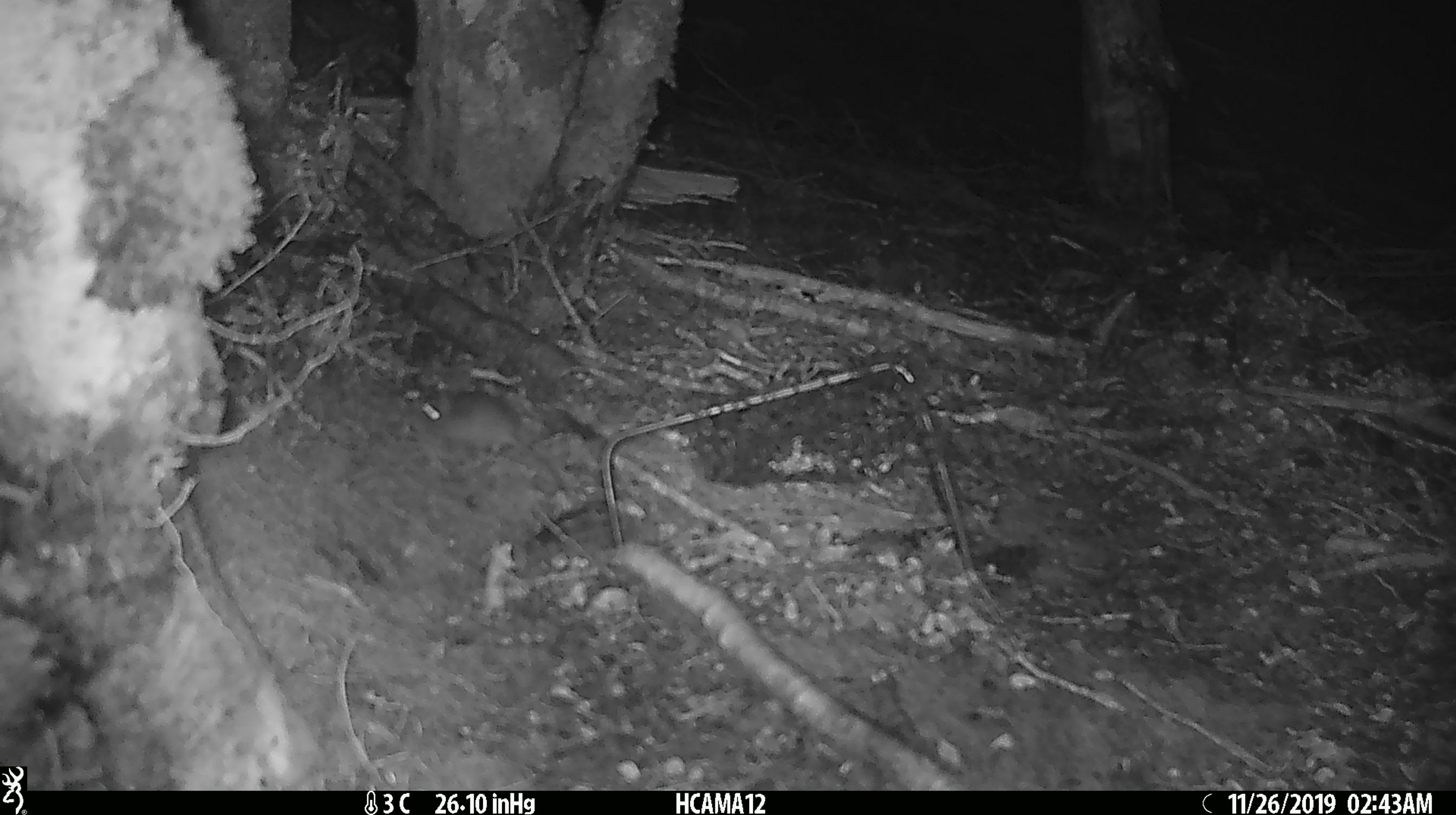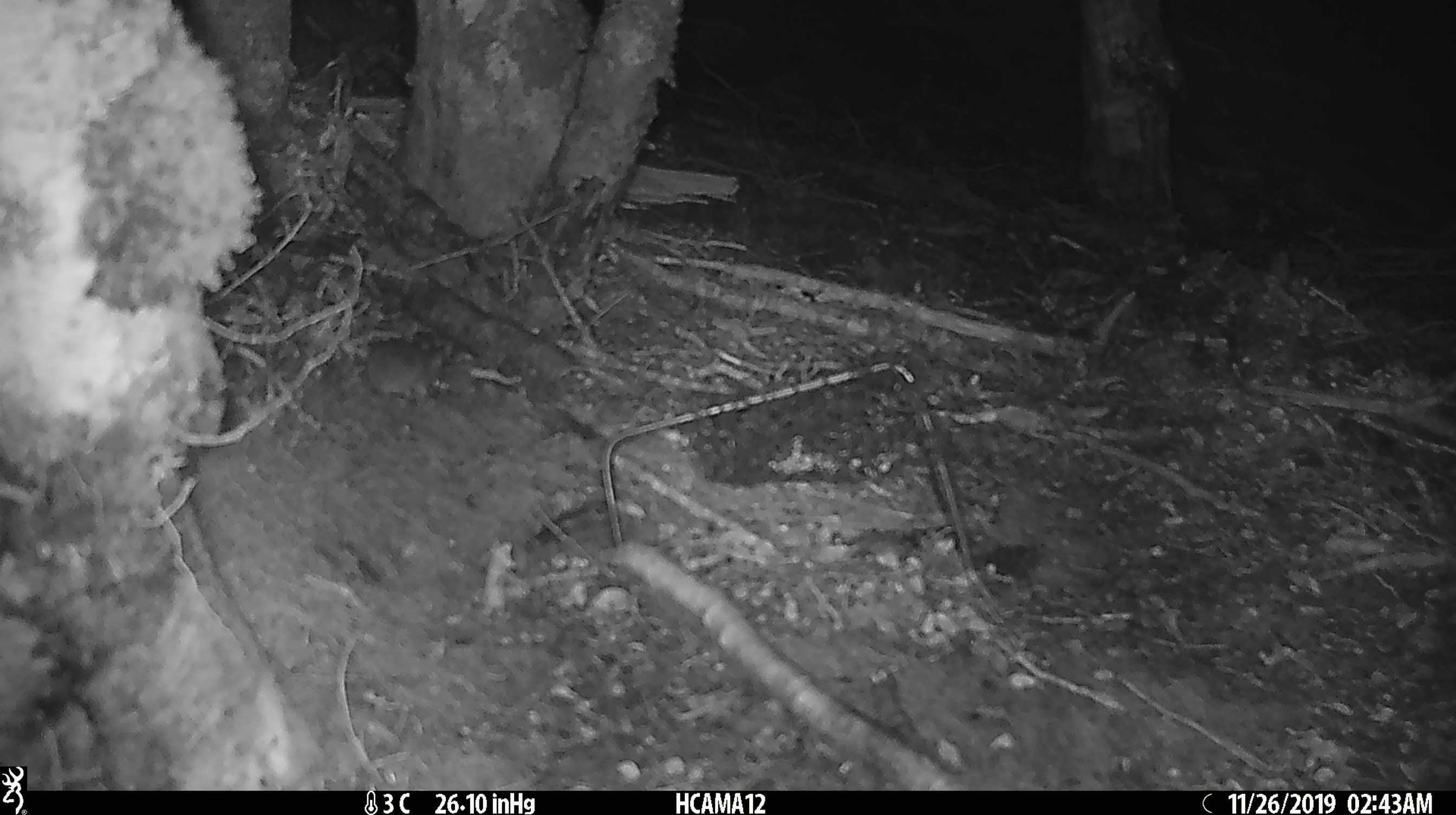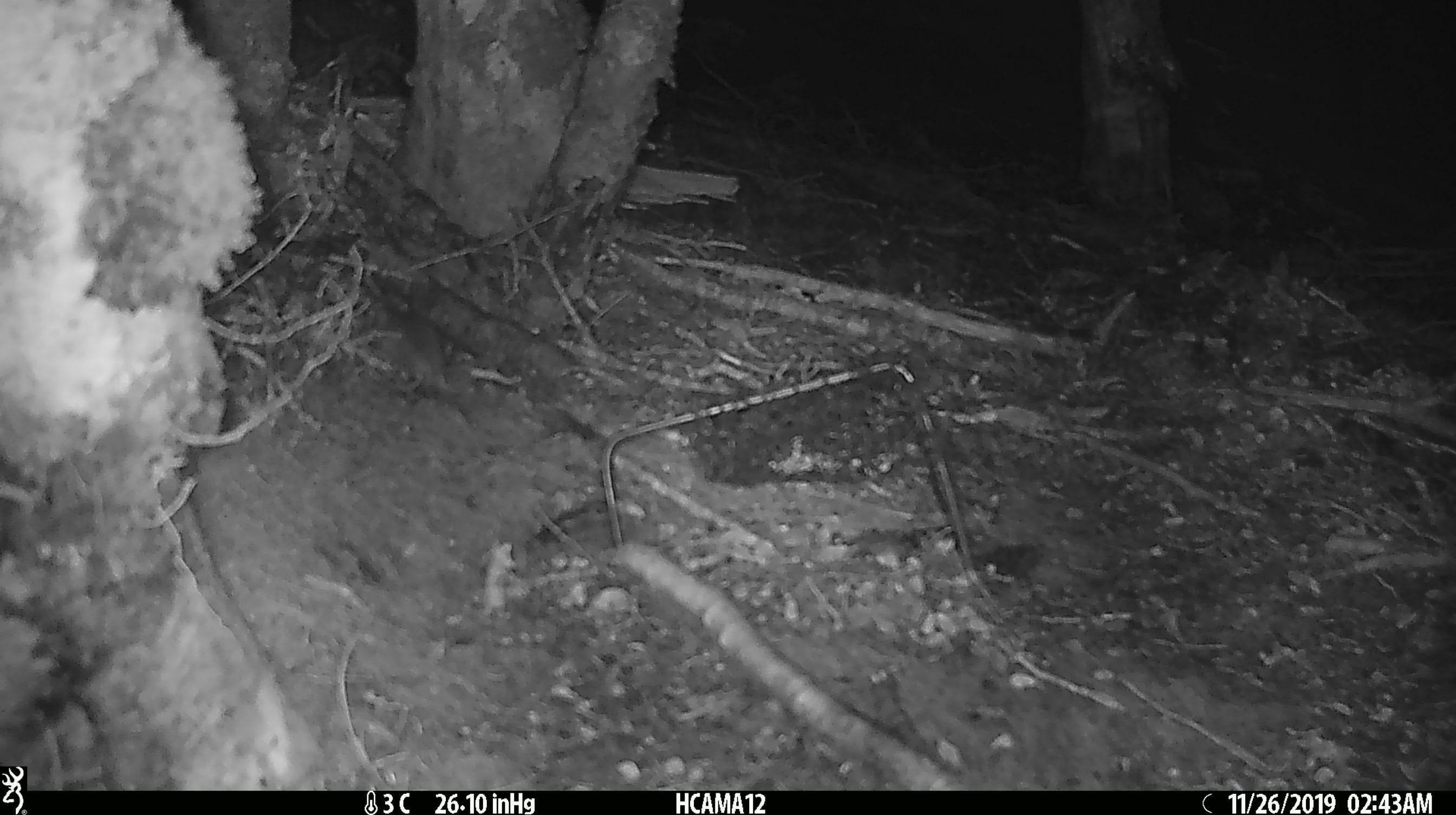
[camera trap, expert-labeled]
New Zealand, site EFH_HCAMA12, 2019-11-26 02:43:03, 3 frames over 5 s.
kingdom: Animalia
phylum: Chordata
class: Mammalia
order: Rodentia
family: Muridae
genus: Mus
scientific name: Mus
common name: mouse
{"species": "mouse (Mus)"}